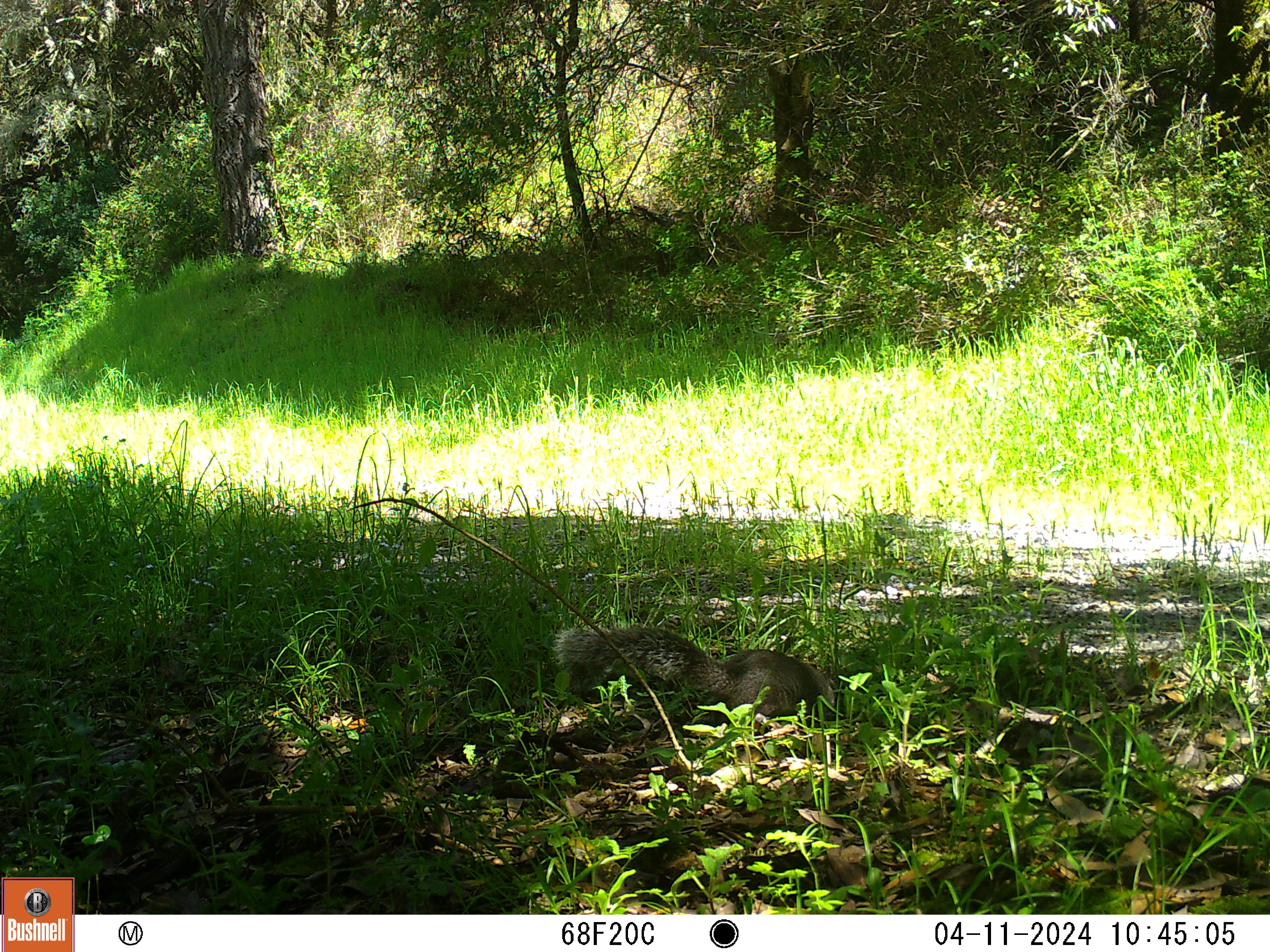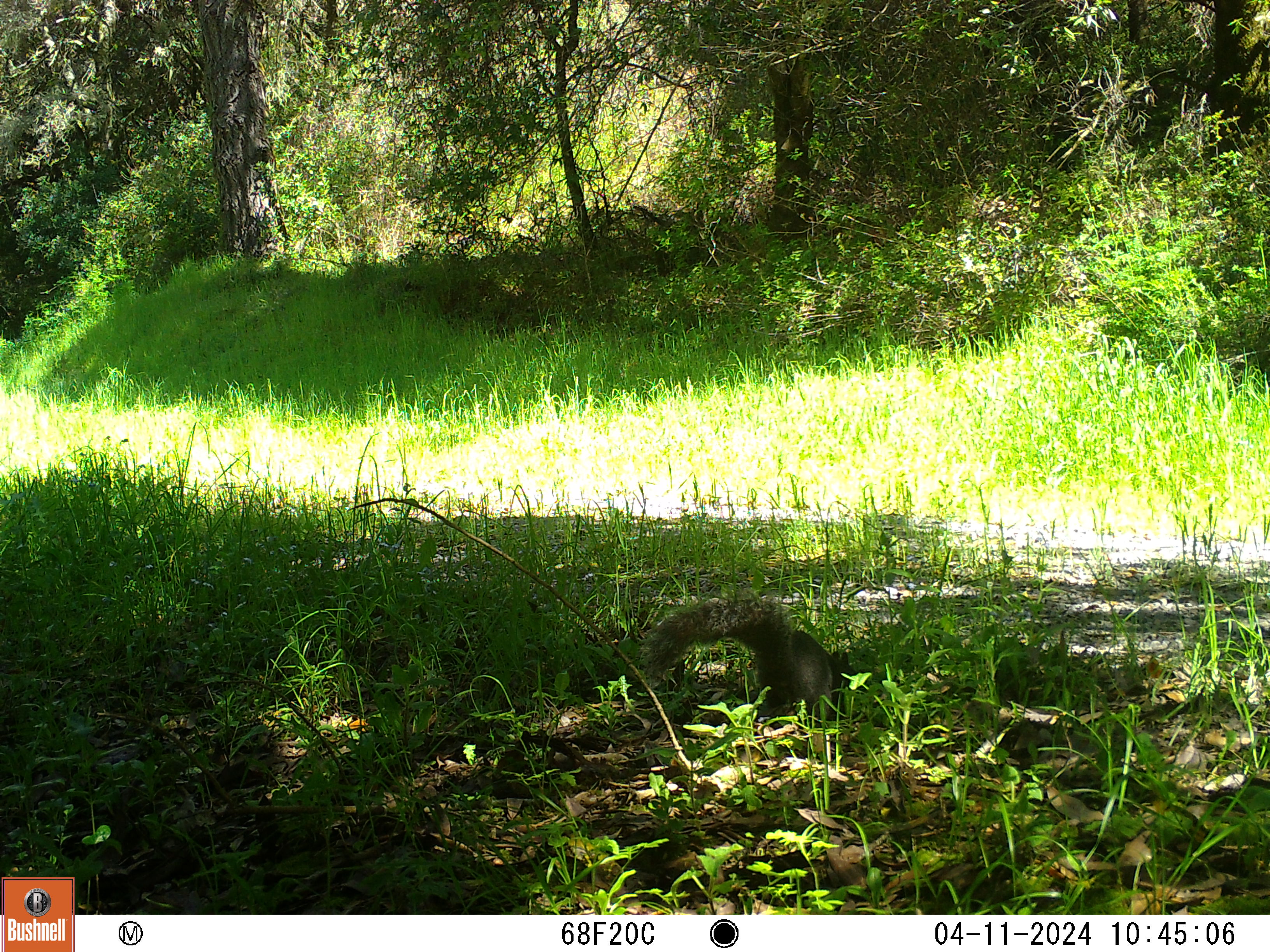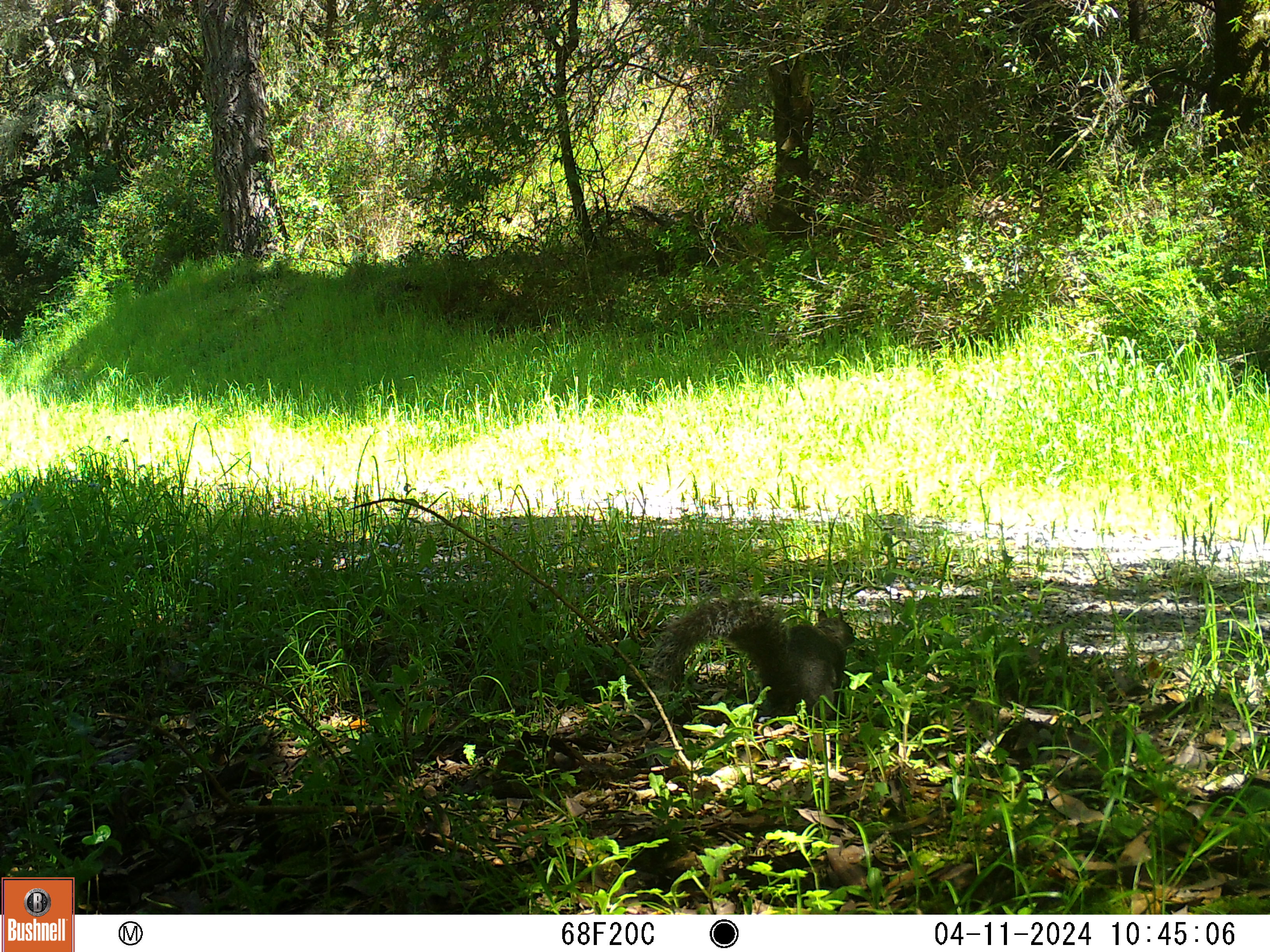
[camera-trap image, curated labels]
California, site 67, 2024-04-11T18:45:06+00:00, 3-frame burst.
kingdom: Animalia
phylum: Chordata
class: Mammalia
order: Rodentia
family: Sciuridae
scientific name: Sciuridae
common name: squirrel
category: unknown squirrel